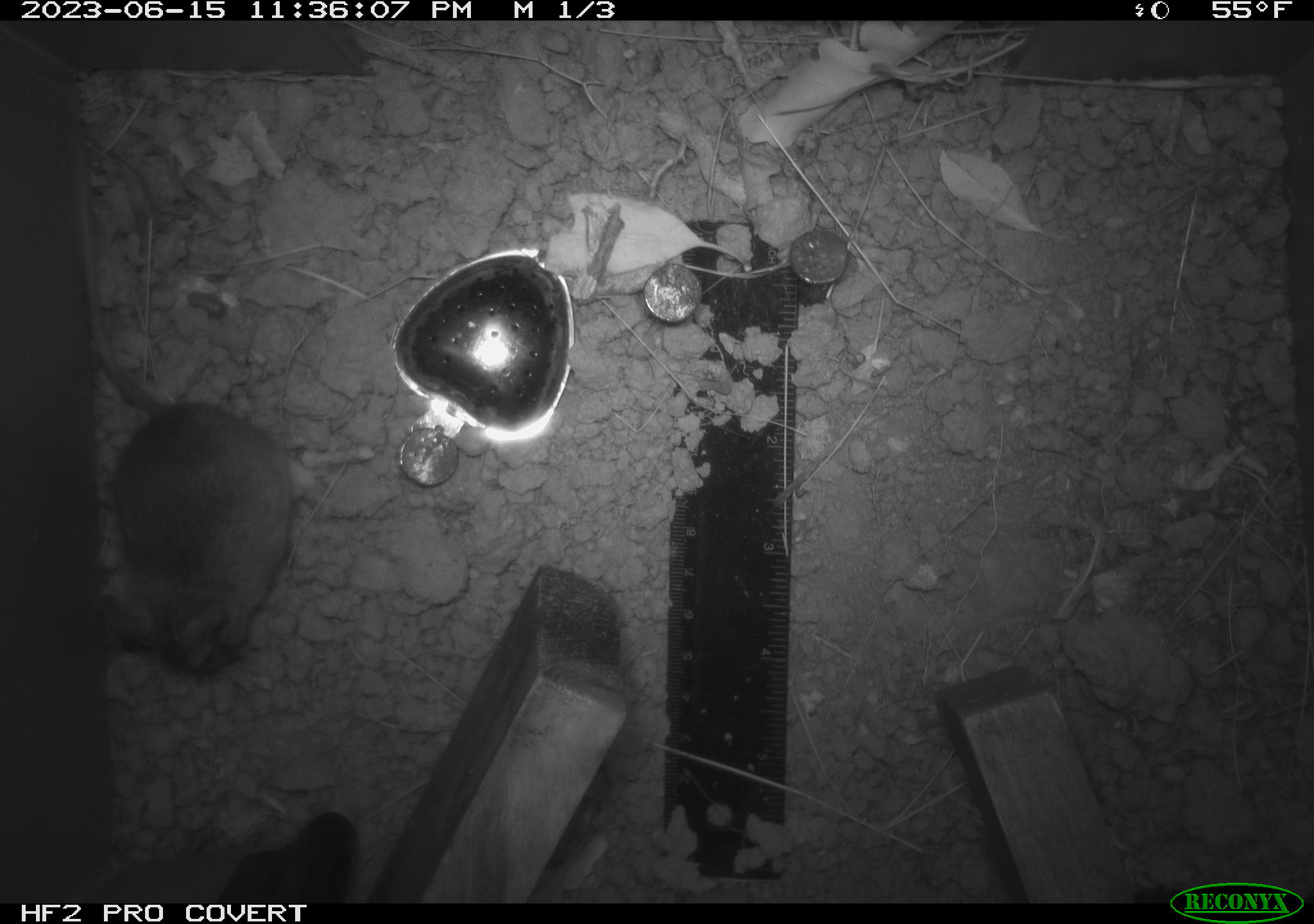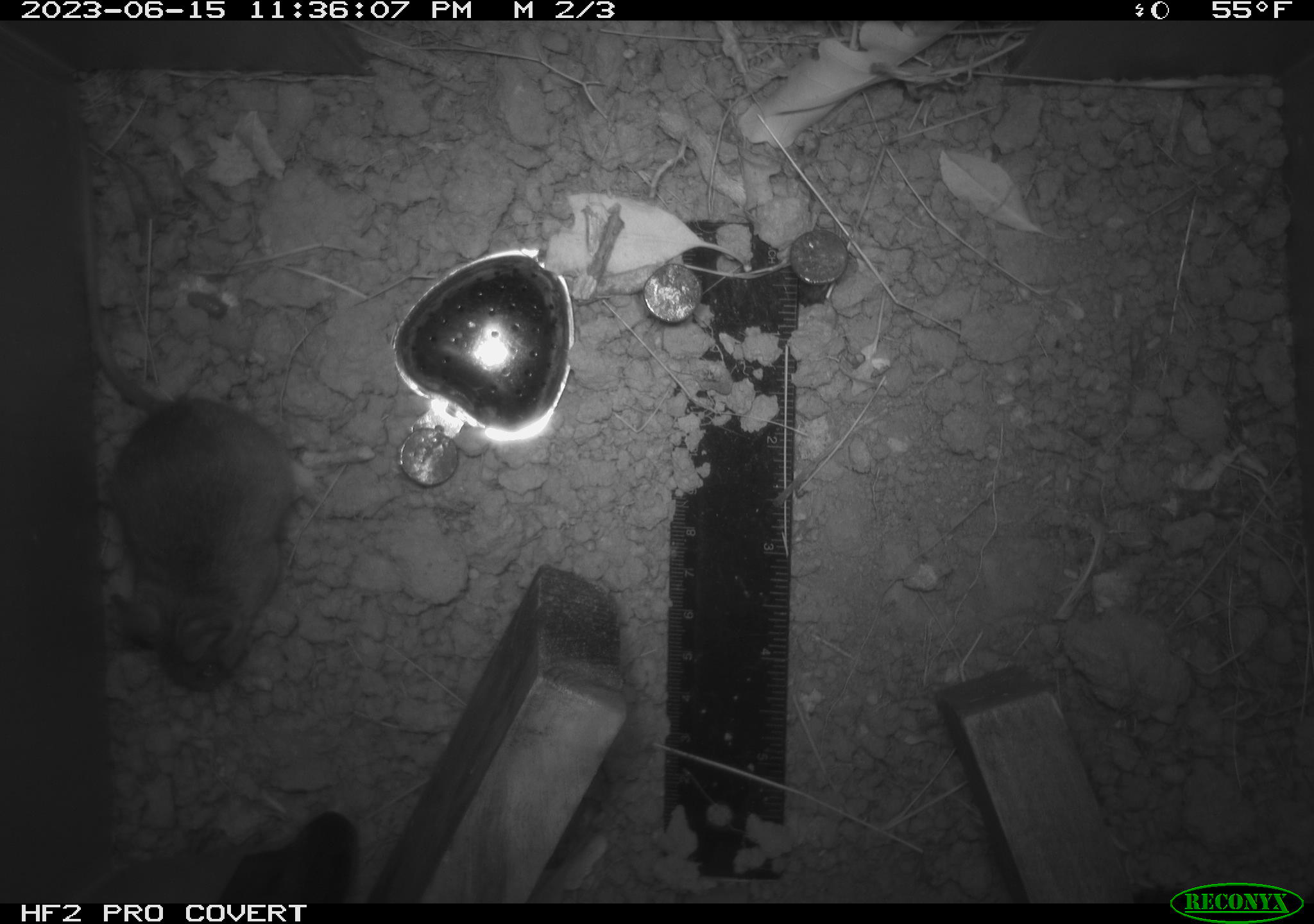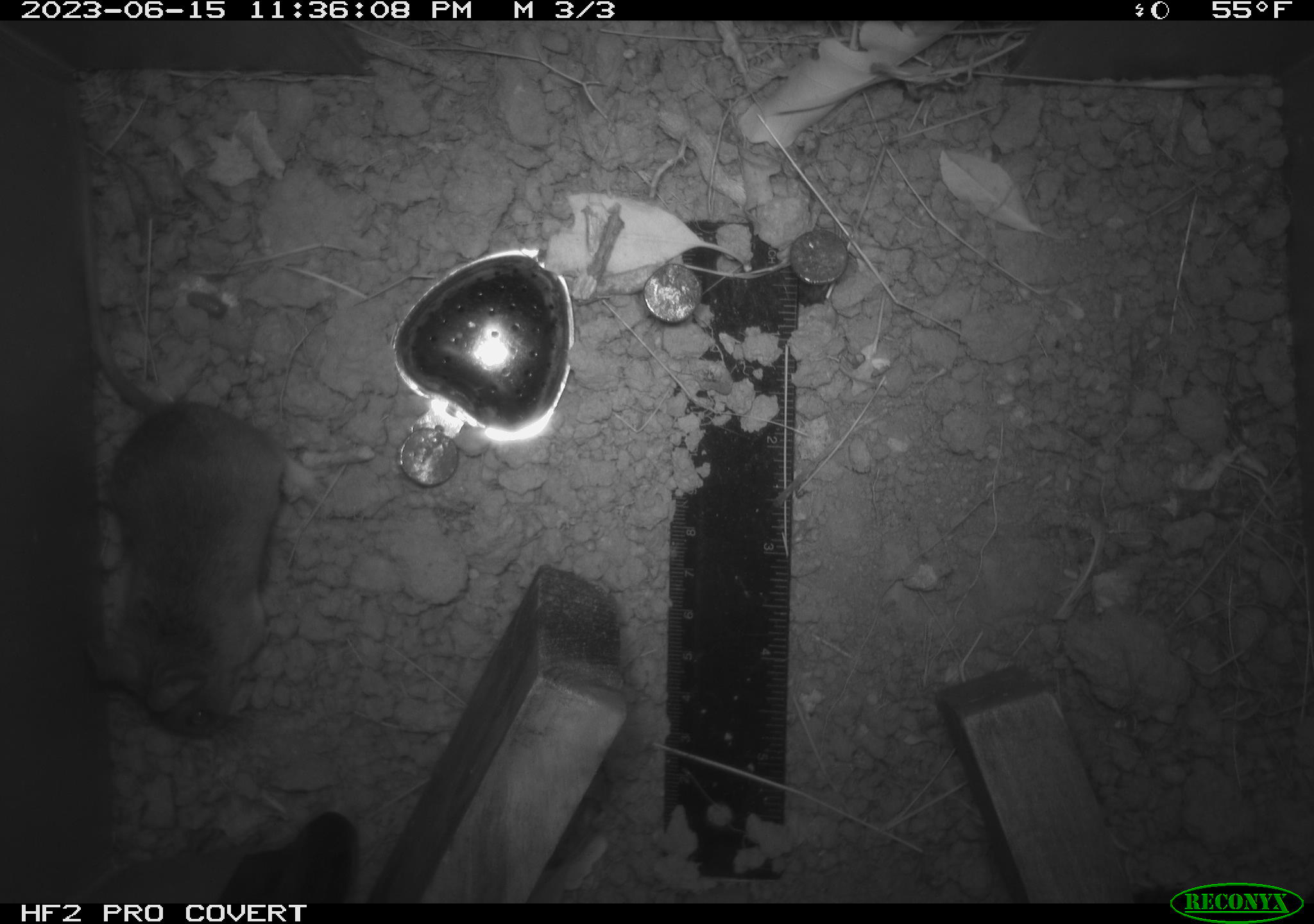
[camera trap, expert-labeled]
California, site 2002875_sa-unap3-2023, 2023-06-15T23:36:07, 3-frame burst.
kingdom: Animalia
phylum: Chordata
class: Mammalia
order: Rodentia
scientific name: Rodentia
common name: mouse species